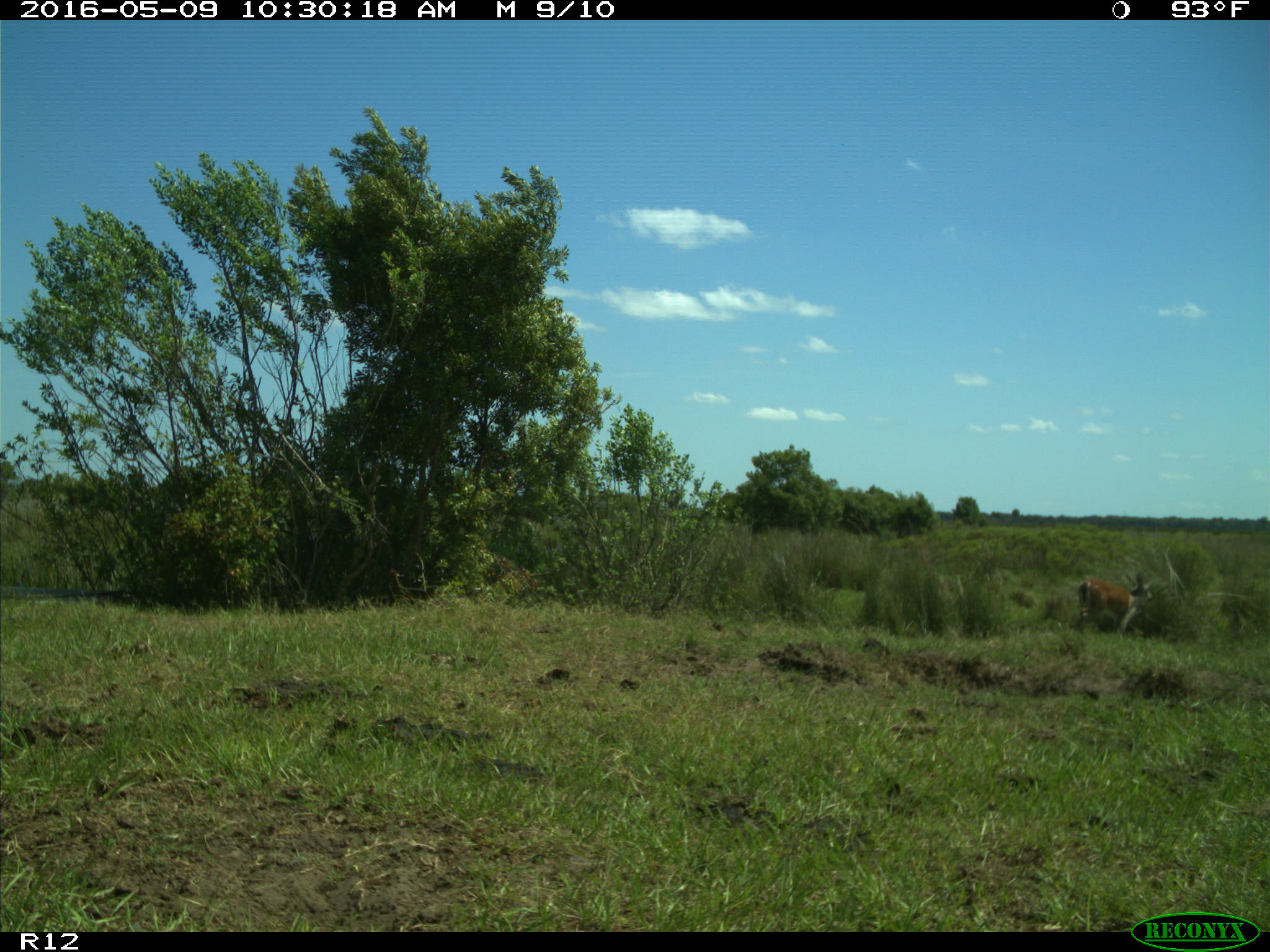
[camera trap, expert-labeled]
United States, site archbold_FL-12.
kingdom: Animalia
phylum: Chordata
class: Mammalia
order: Artiodactyla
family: Cervidae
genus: Odocoileus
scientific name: Odocoileus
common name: deer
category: unidentified deer